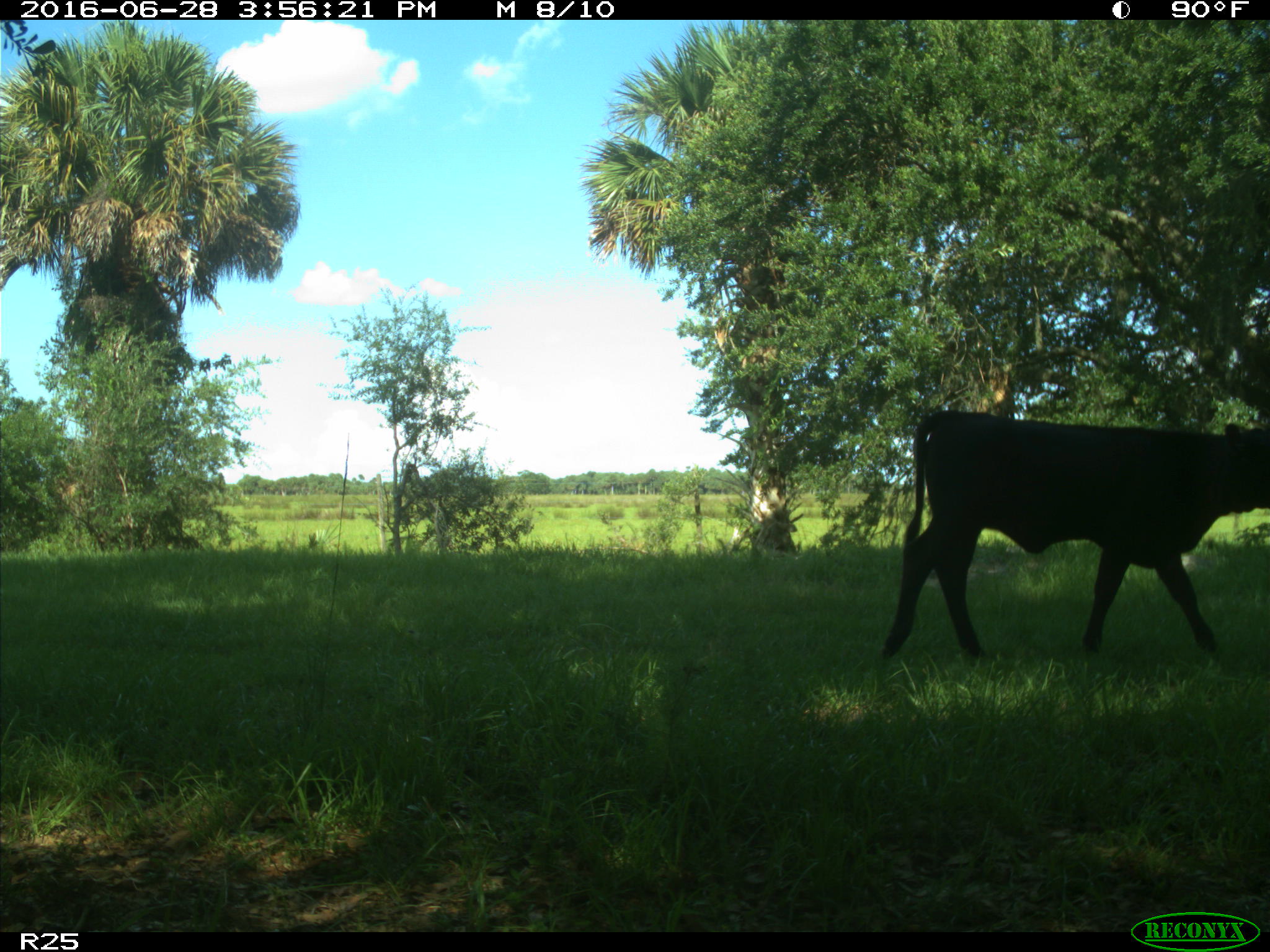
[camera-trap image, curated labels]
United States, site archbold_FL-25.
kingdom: Animalia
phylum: Chordata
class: Mammalia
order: Artiodactyla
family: Bovidae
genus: Bos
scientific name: Bos taurus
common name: domestic cow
Bos taurus (domestic cow).